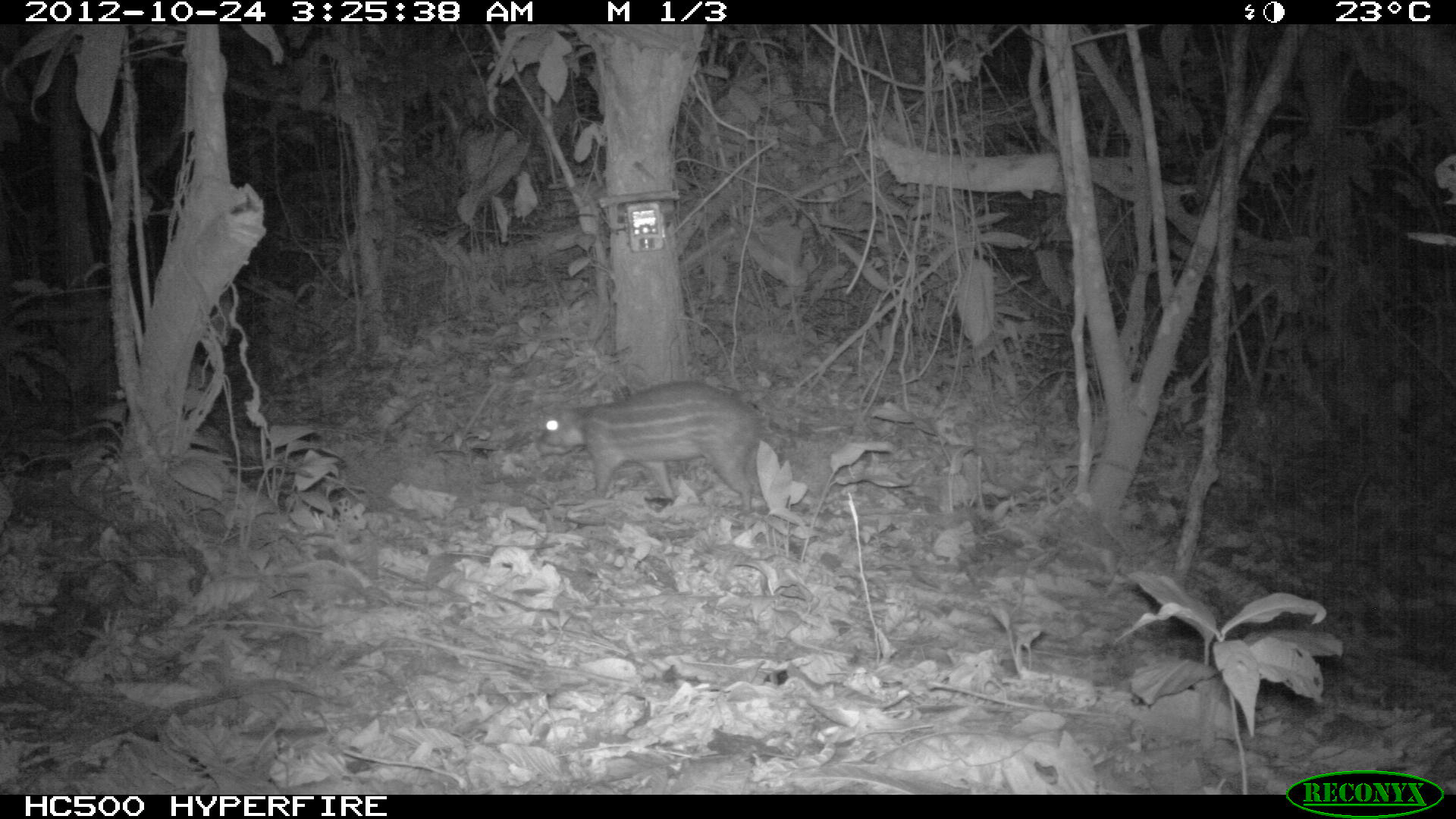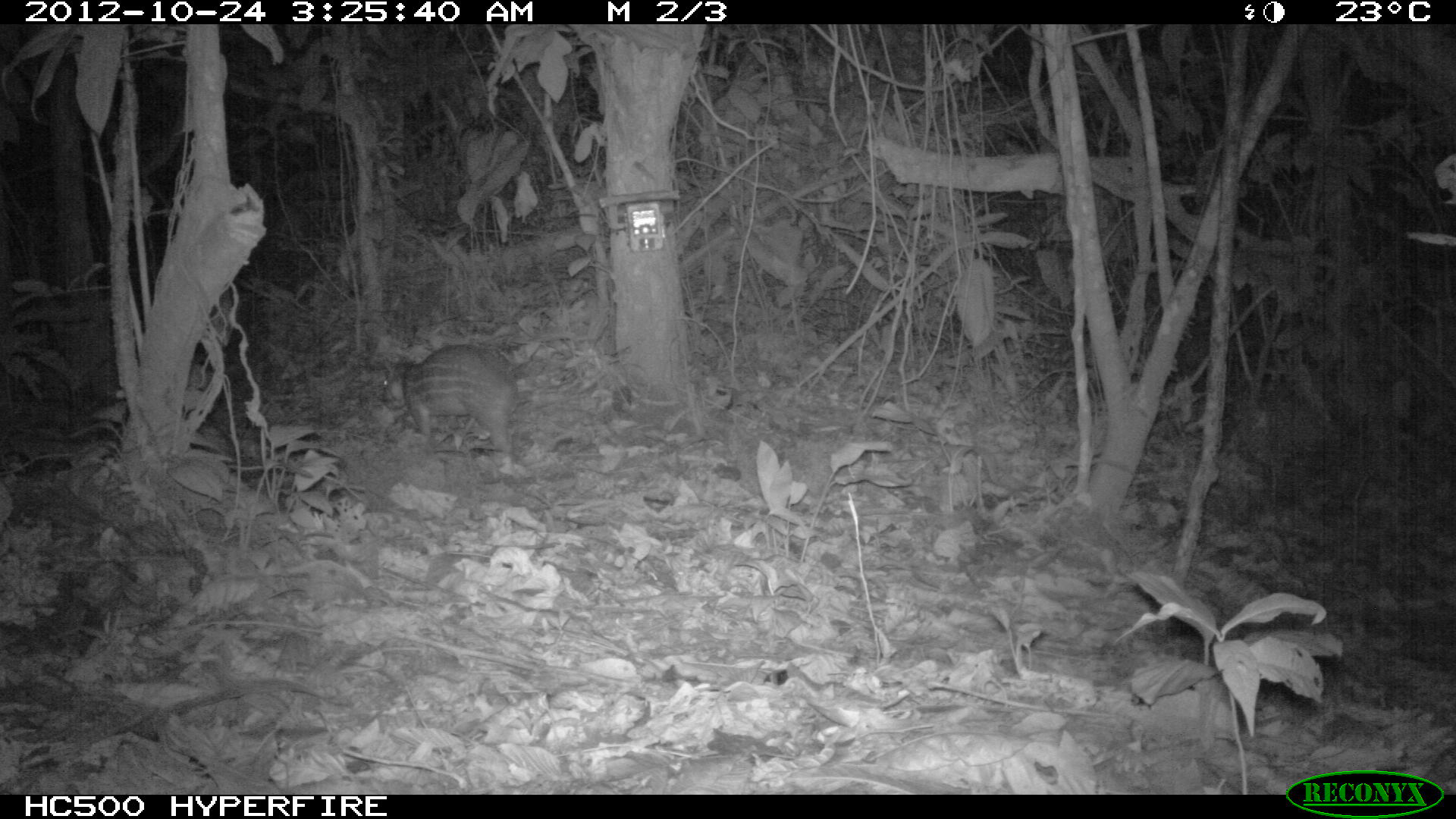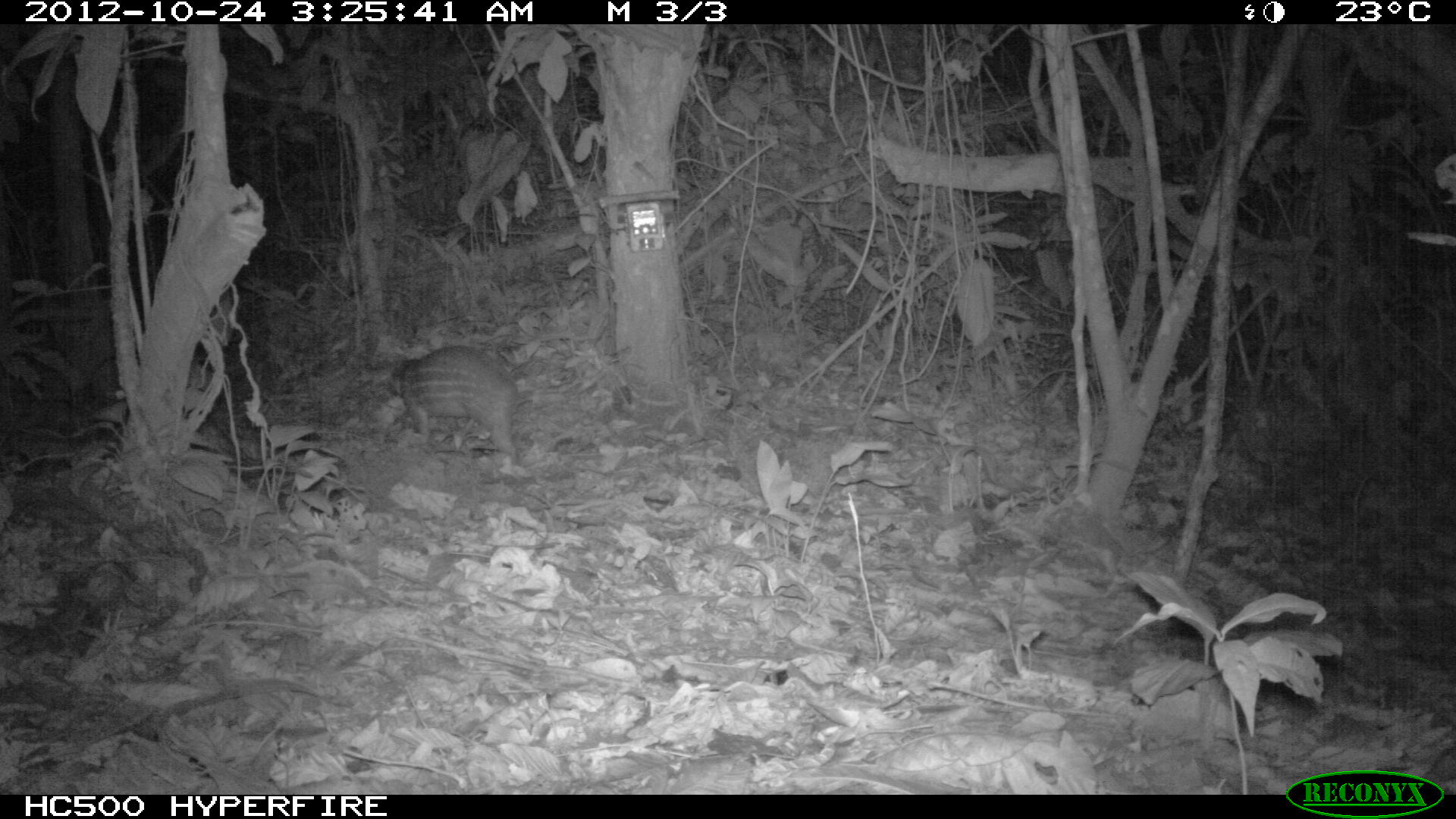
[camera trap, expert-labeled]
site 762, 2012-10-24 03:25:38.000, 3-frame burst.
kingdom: Animalia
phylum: Chordata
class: Mammalia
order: Rodentia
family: Cuniculidae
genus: Cuniculus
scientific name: Cuniculus paca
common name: spotted paca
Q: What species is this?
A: Cuniculus paca (spotted paca).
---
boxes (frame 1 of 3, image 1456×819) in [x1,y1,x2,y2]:
cuniculus paca: [532,377,761,515]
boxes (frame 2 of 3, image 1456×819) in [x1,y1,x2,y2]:
cuniculus paca: [379,340,524,482]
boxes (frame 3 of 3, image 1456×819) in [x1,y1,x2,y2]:
cuniculus paca: [383,343,517,459]